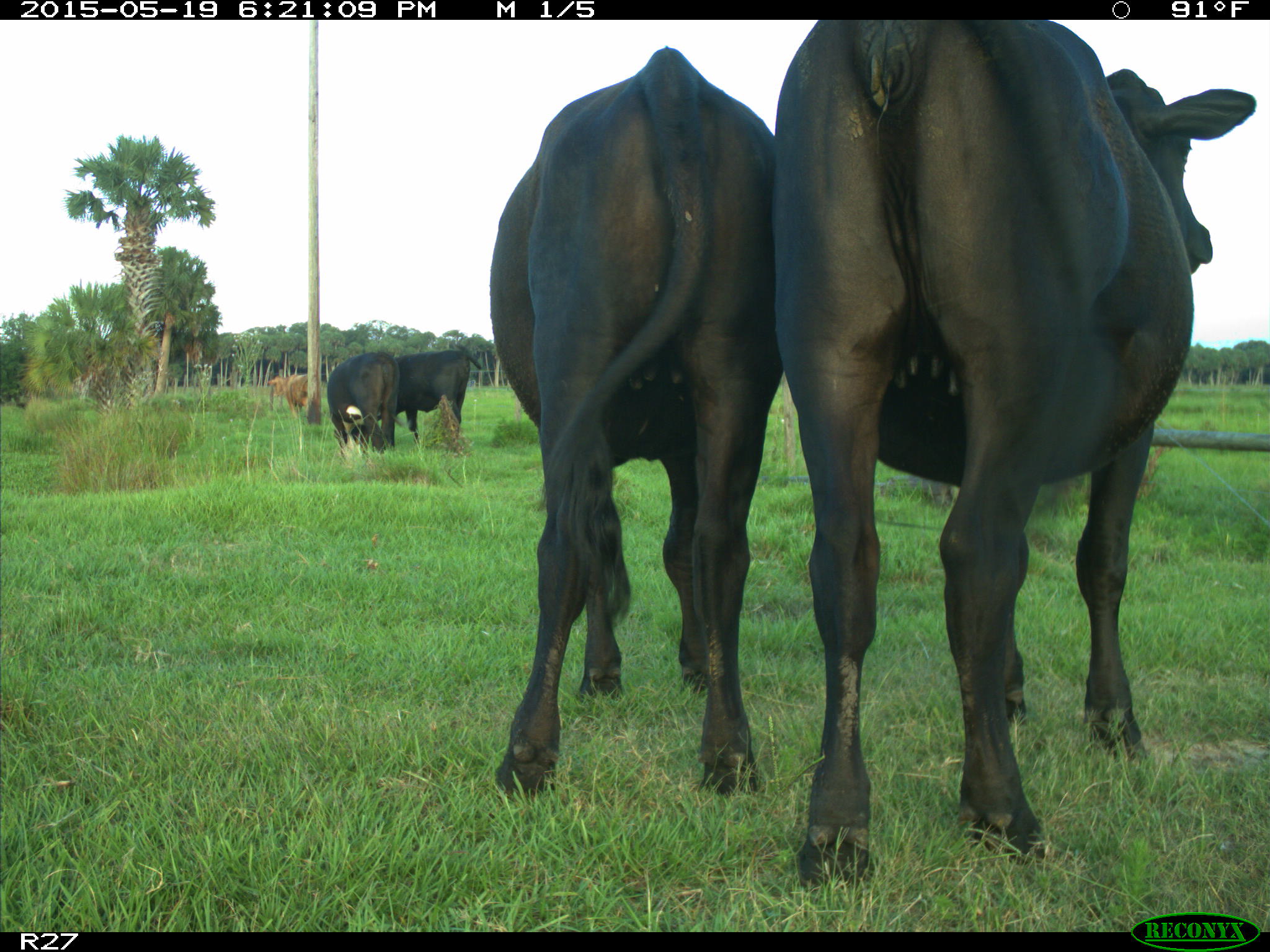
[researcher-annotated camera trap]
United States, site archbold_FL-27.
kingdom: Animalia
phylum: Chordata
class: Mammalia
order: Artiodactyla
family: Bovidae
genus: Bos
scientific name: Bos taurus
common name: domestic cow